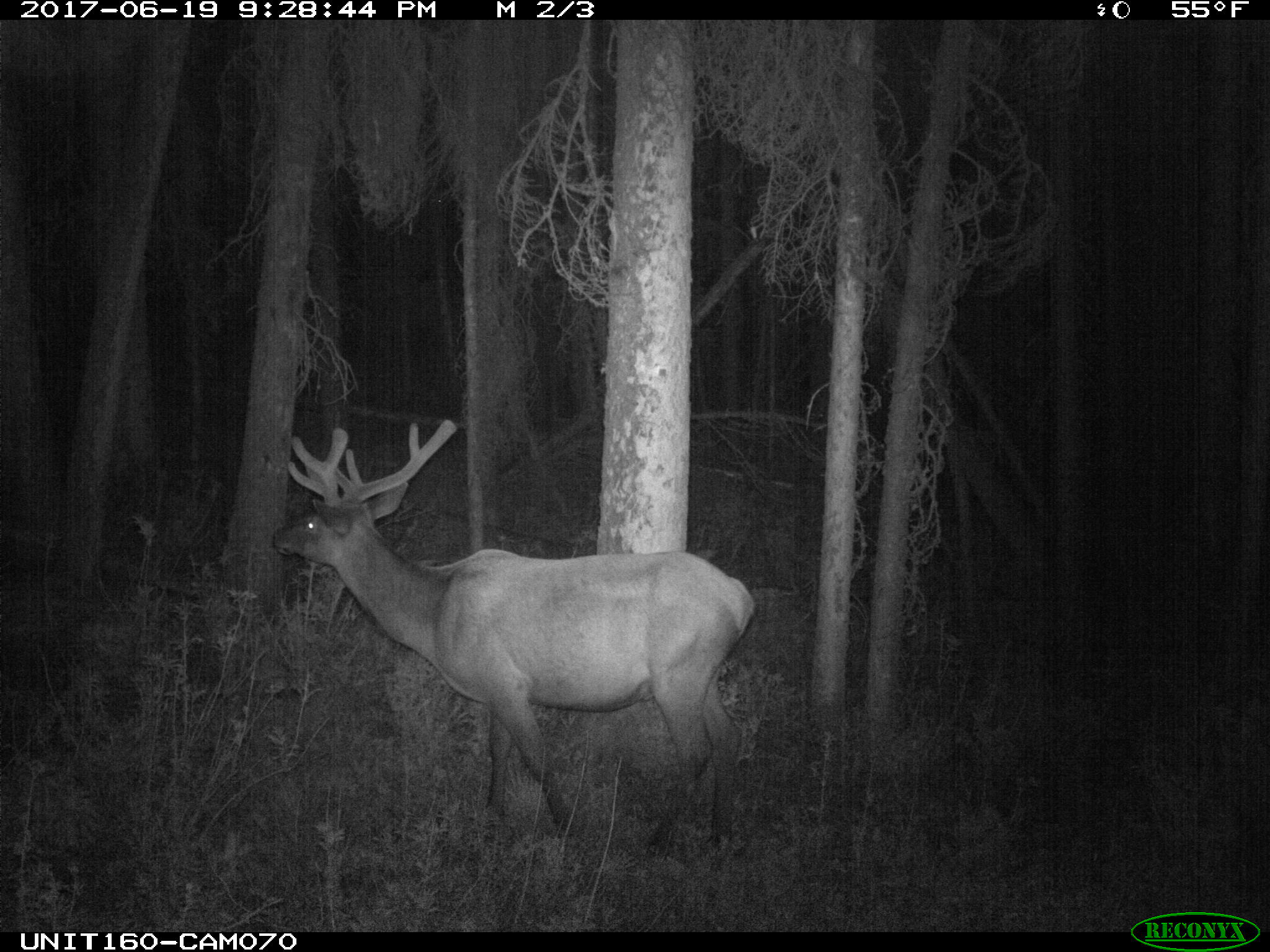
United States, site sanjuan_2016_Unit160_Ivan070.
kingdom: Animalia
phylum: Chordata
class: Mammalia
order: Artiodactyla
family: Cervidae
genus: Cervus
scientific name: Cervus elaphus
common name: red deer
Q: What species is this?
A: Cervus elaphus (red deer).